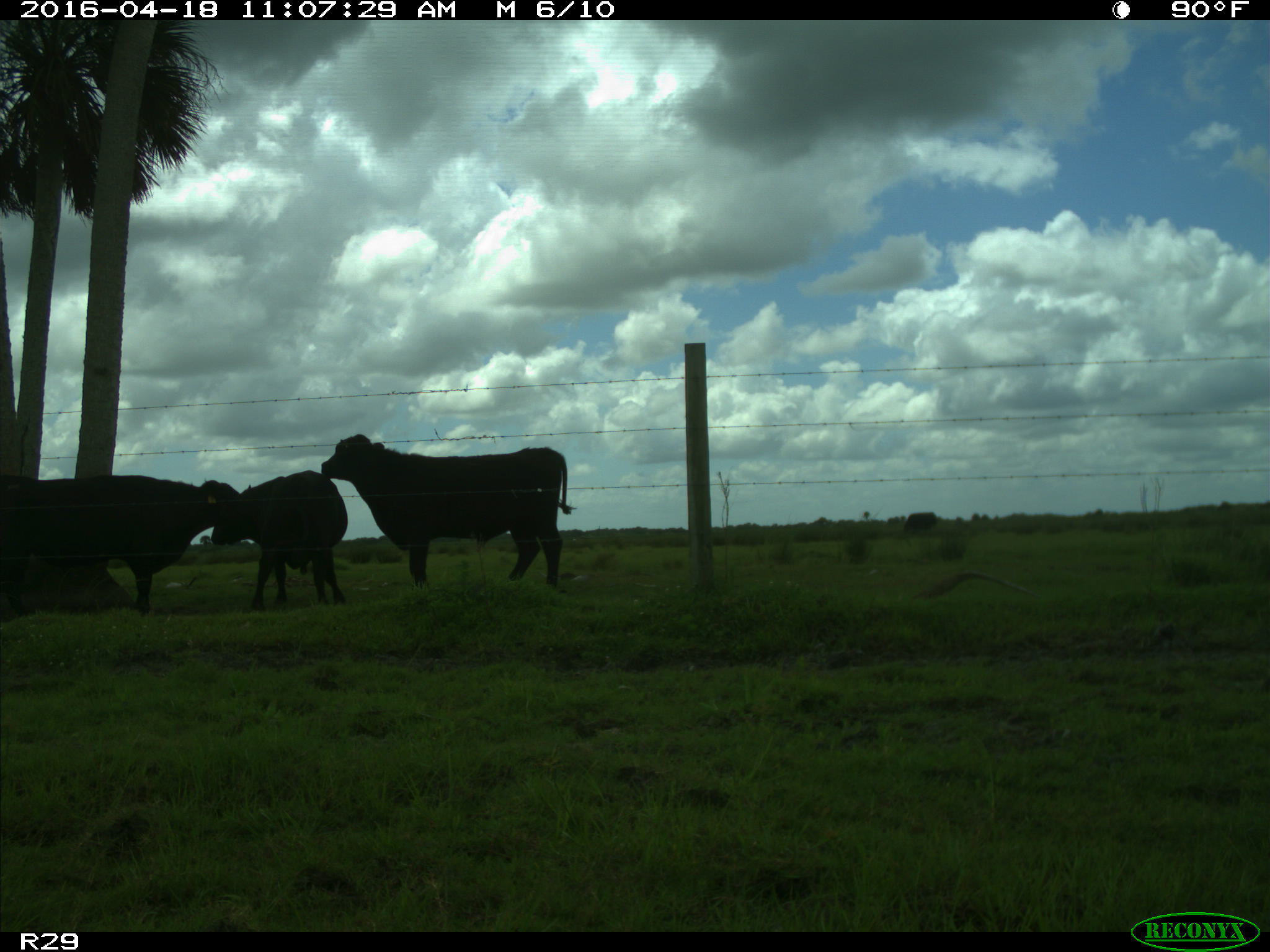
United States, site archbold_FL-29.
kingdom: Animalia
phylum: Chordata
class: Mammalia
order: Artiodactyla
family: Bovidae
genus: Bos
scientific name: Bos taurus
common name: domestic cow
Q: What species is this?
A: Bos taurus (domestic cow).